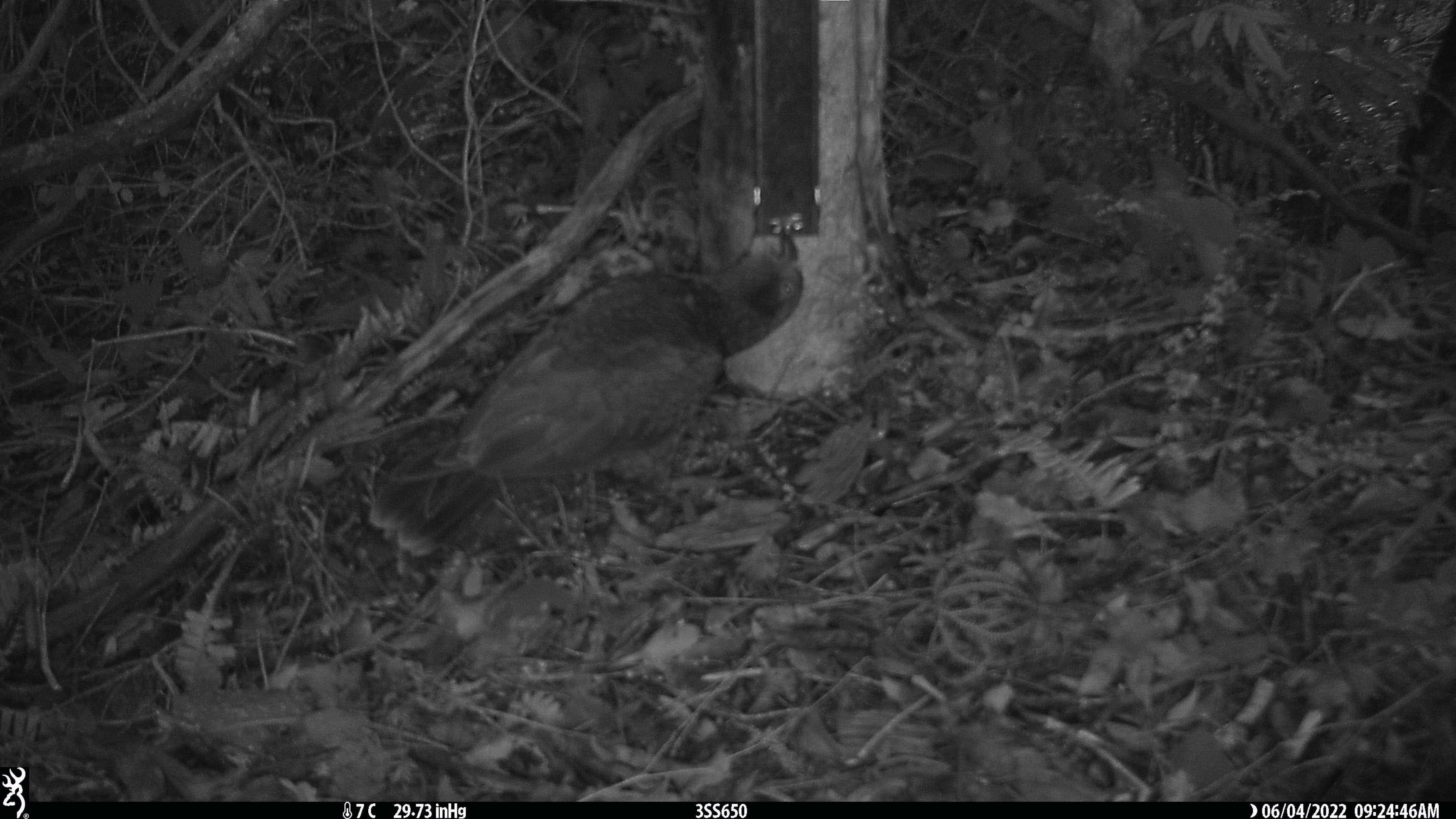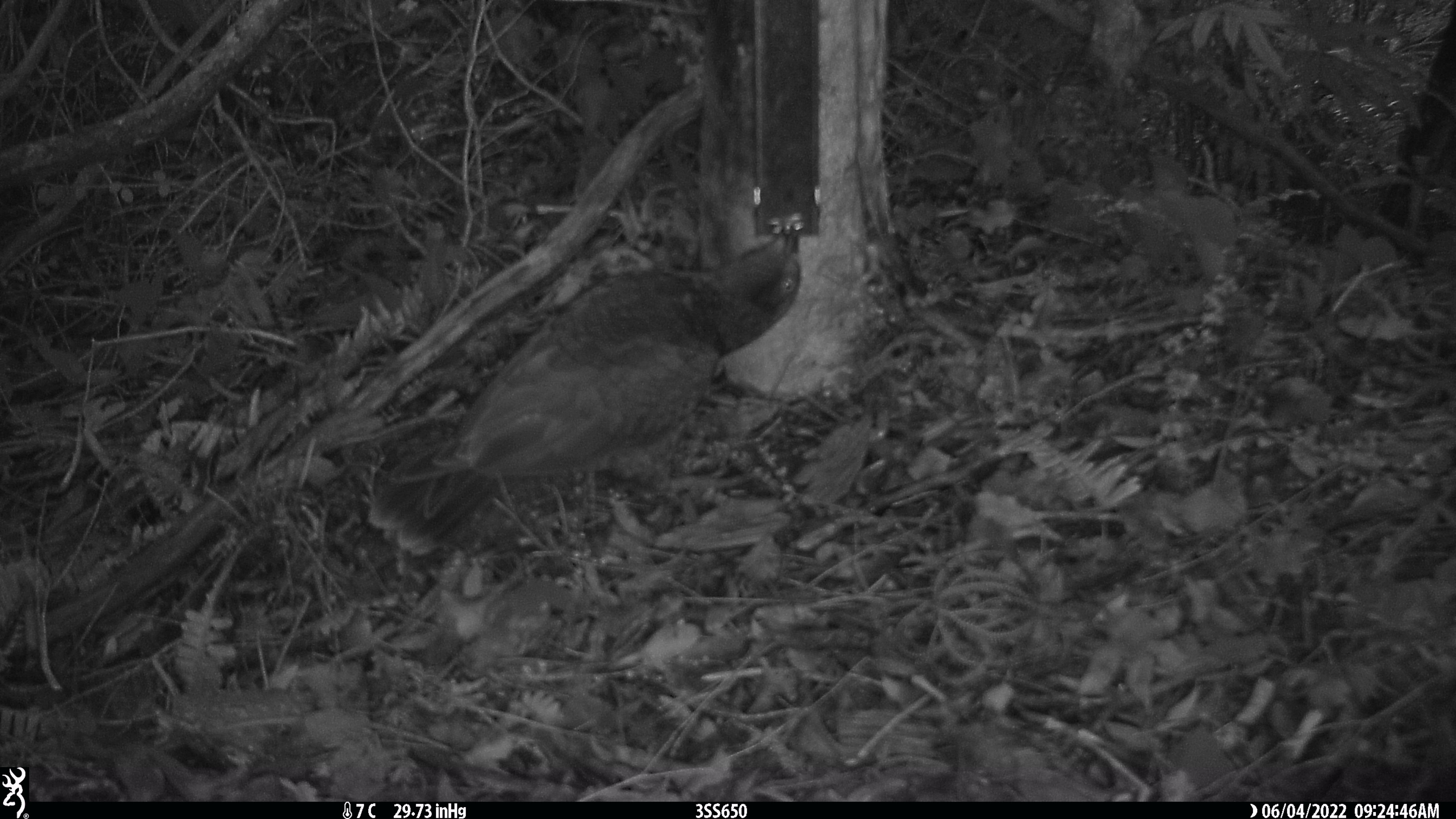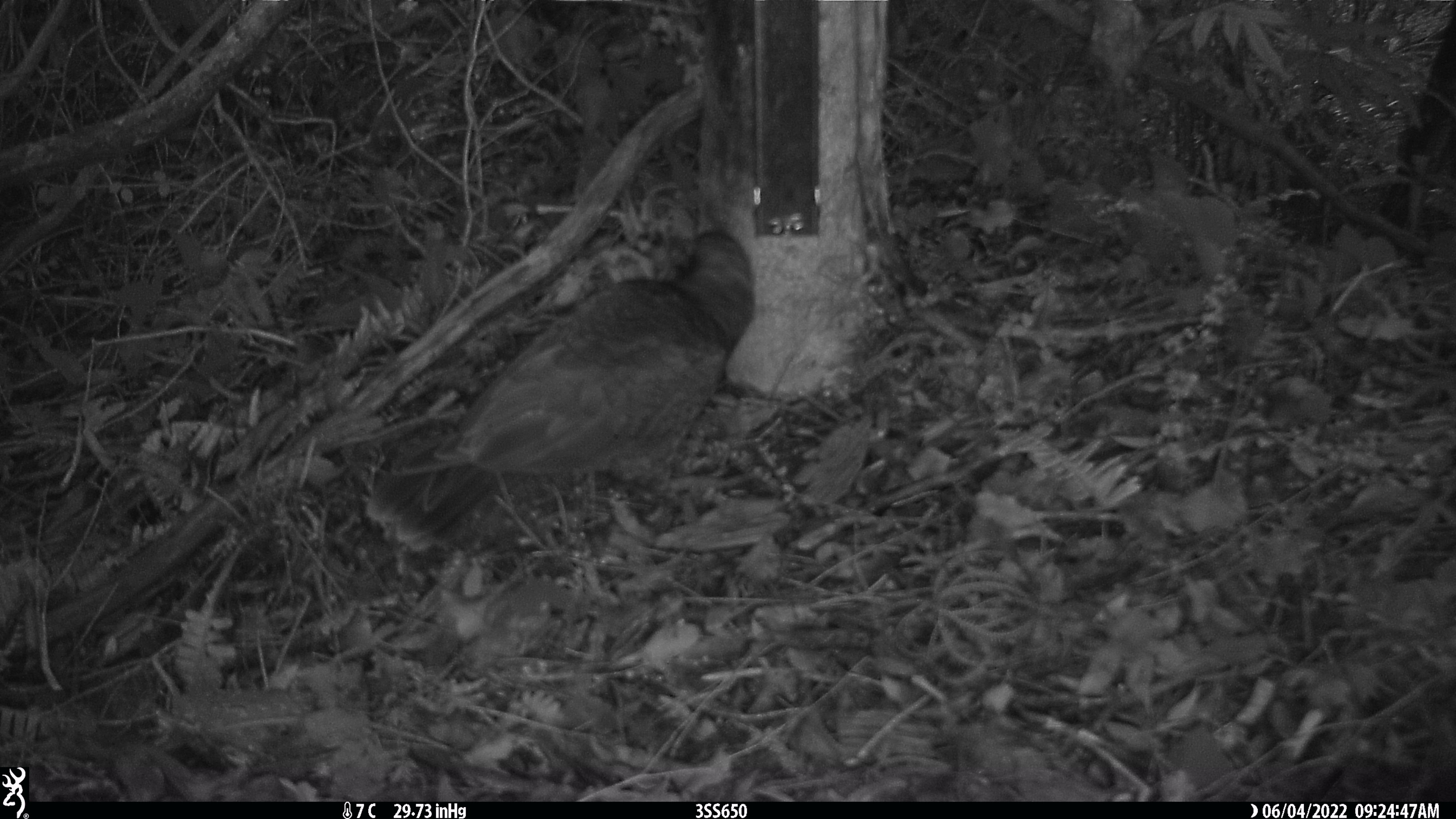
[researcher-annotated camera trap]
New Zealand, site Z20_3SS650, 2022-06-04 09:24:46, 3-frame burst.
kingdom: Animalia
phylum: Chordata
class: Aves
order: Psittaciformes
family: Strigopidae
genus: Nestor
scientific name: Nestor notabilis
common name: kea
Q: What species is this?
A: Kea (Nestor notabilis).